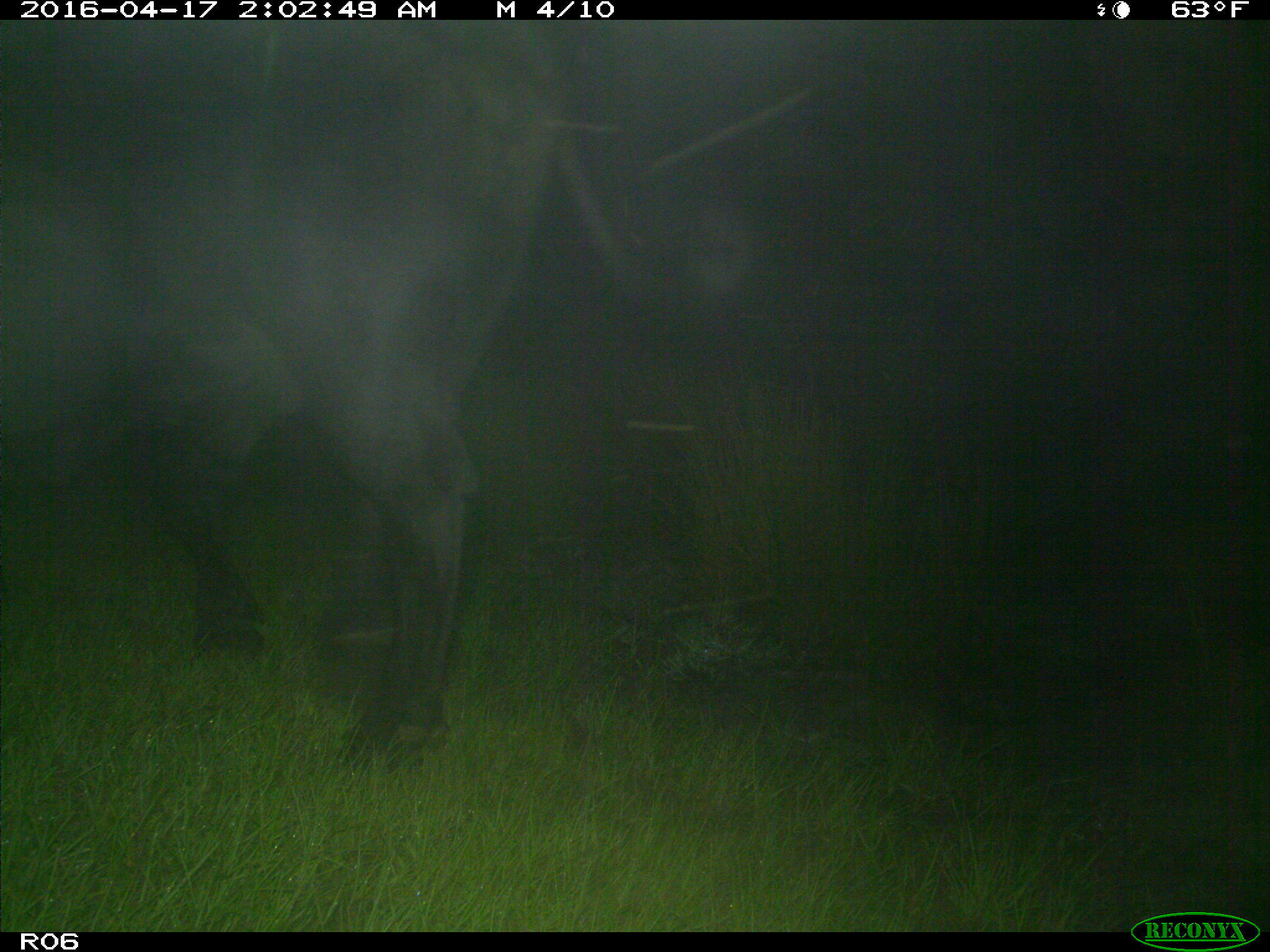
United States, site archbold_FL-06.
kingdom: Animalia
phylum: Chordata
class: Mammalia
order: Artiodactyla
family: Bovidae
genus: Bos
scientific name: Bos taurus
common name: domestic cow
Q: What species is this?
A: Bos taurus (domestic cow).